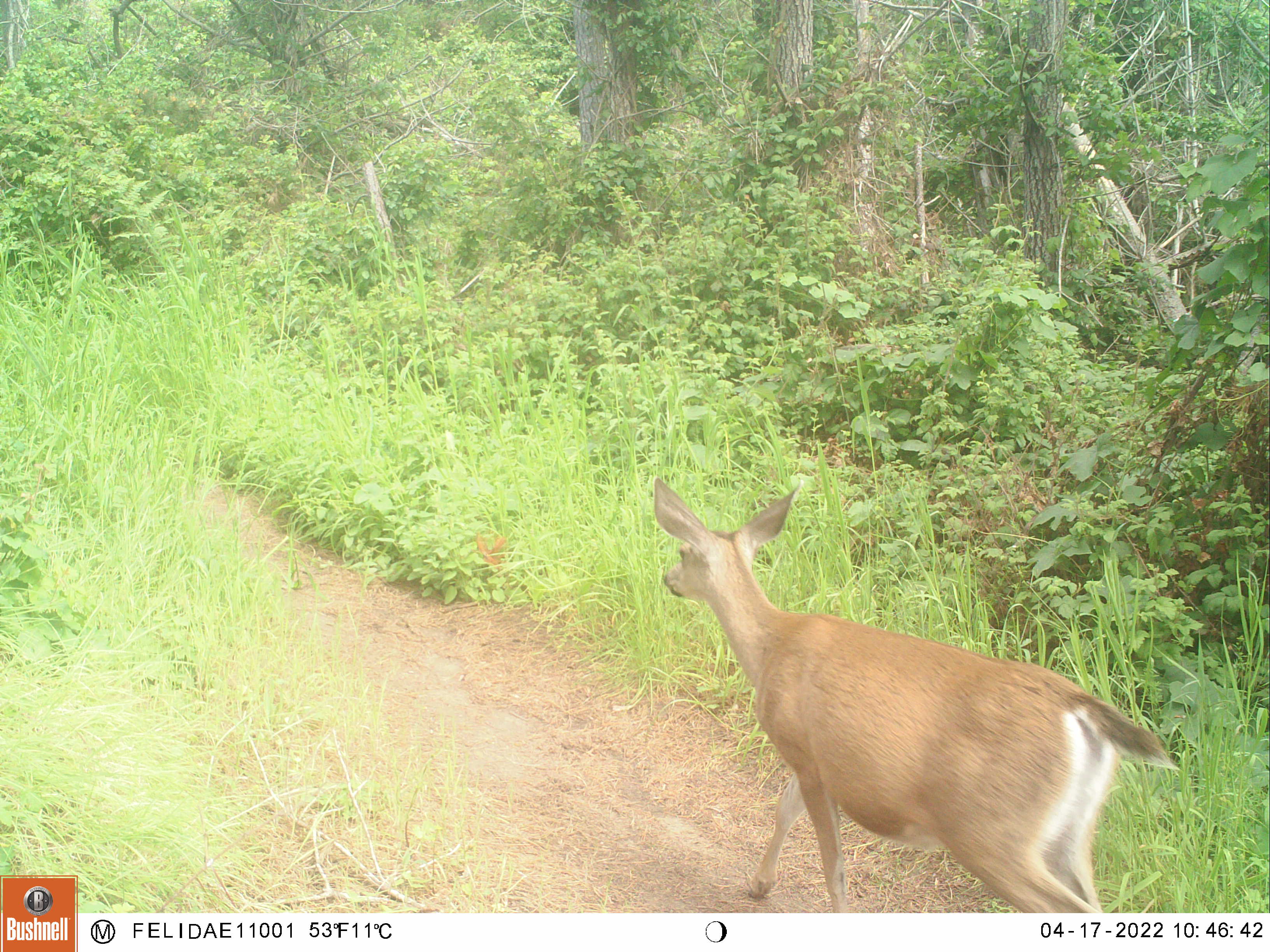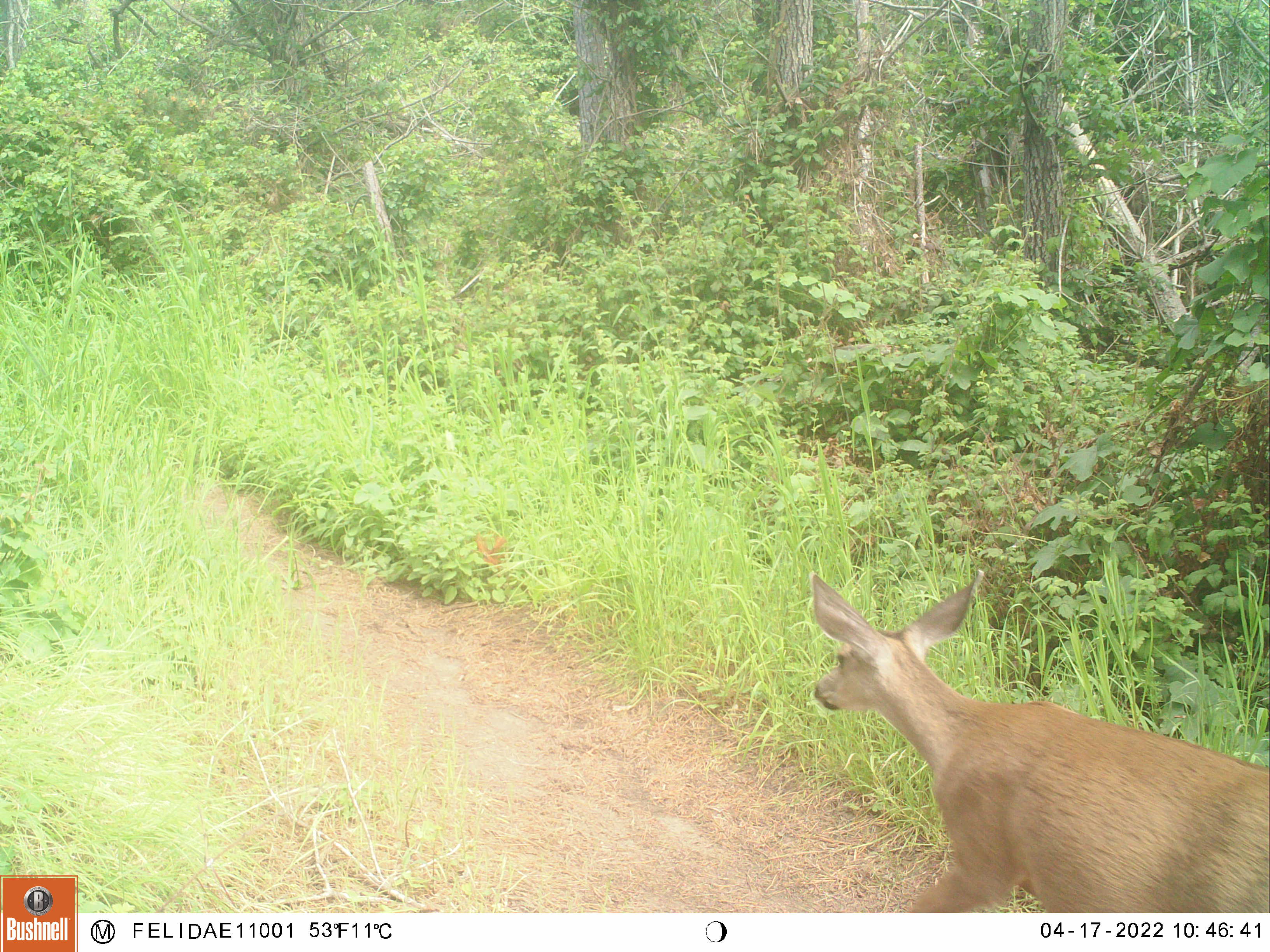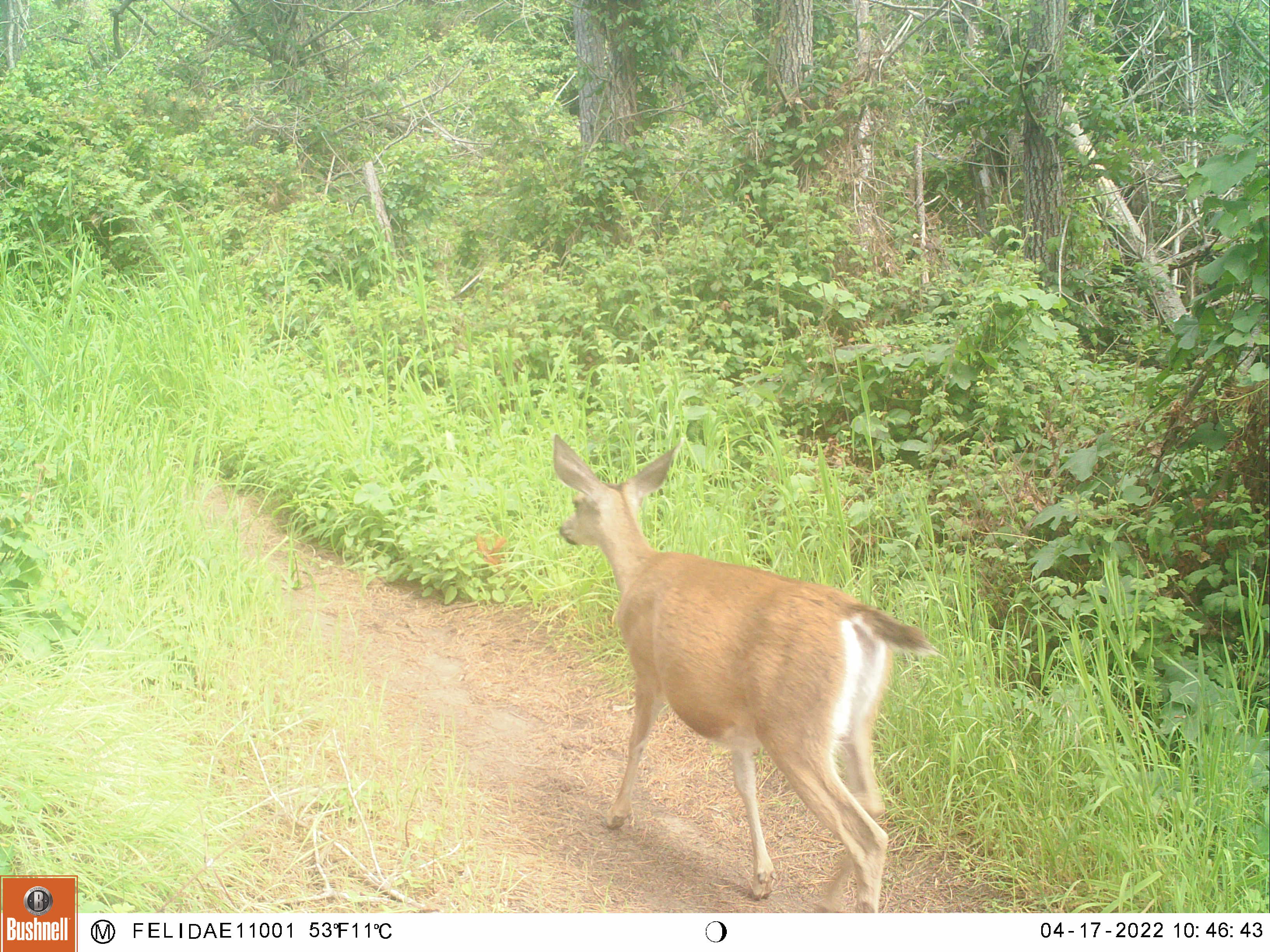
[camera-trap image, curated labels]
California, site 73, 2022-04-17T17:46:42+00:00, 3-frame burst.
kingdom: Animalia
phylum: Chordata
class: Mammalia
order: Artiodactyla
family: Cervidae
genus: Odocoileus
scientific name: Odocoileus hemionus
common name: mule deer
Mule deer (Odocoileus hemionus).